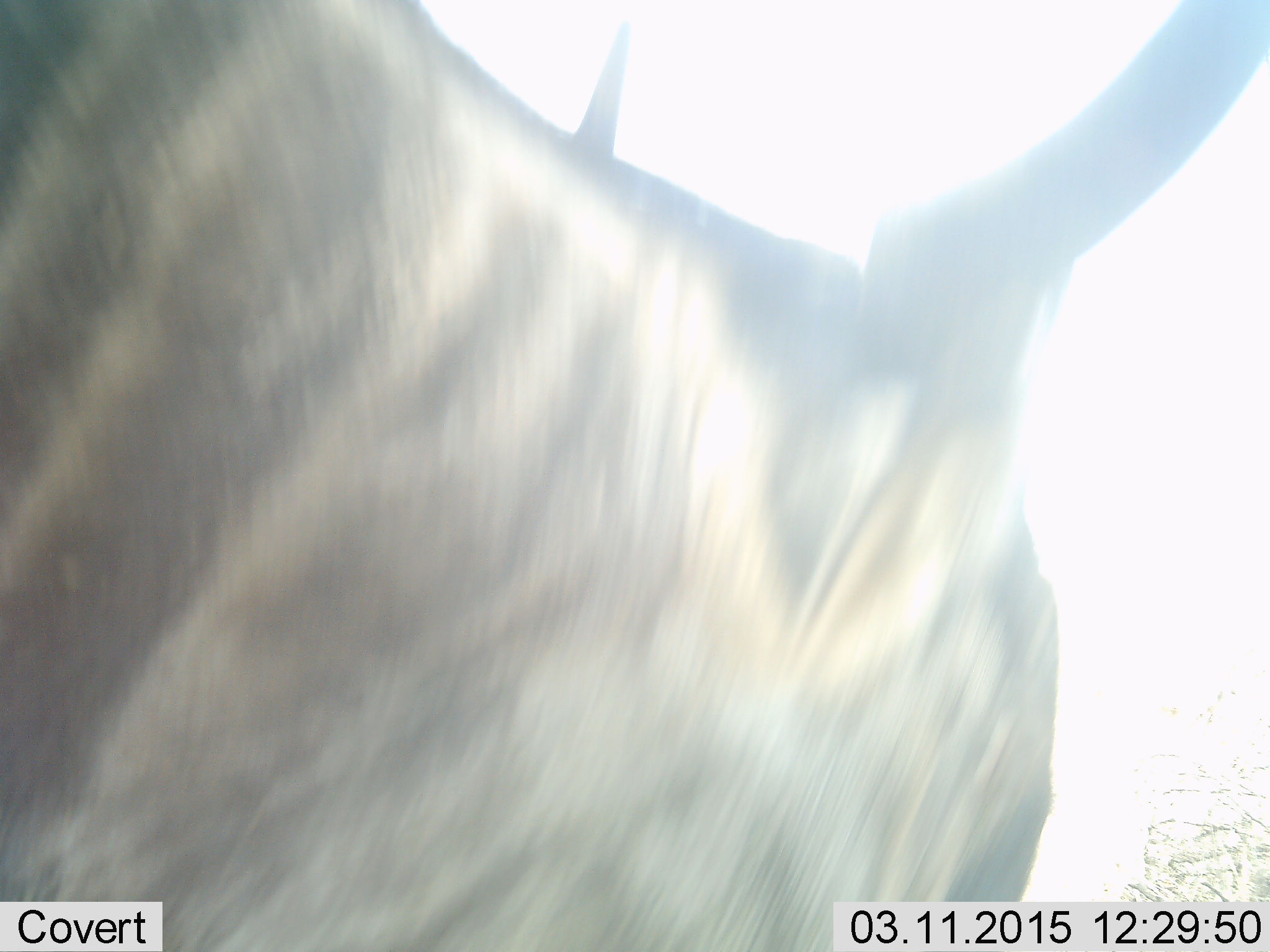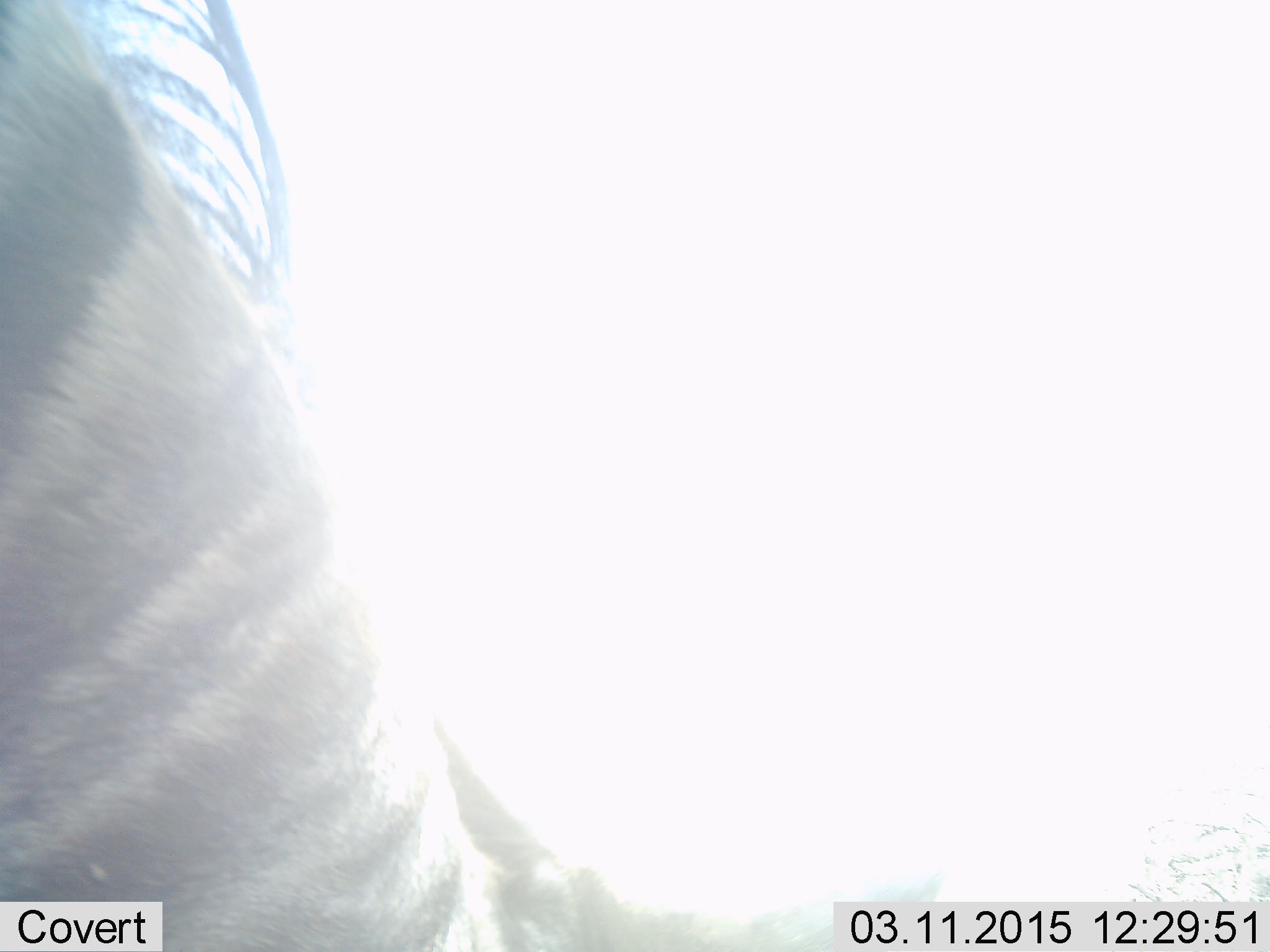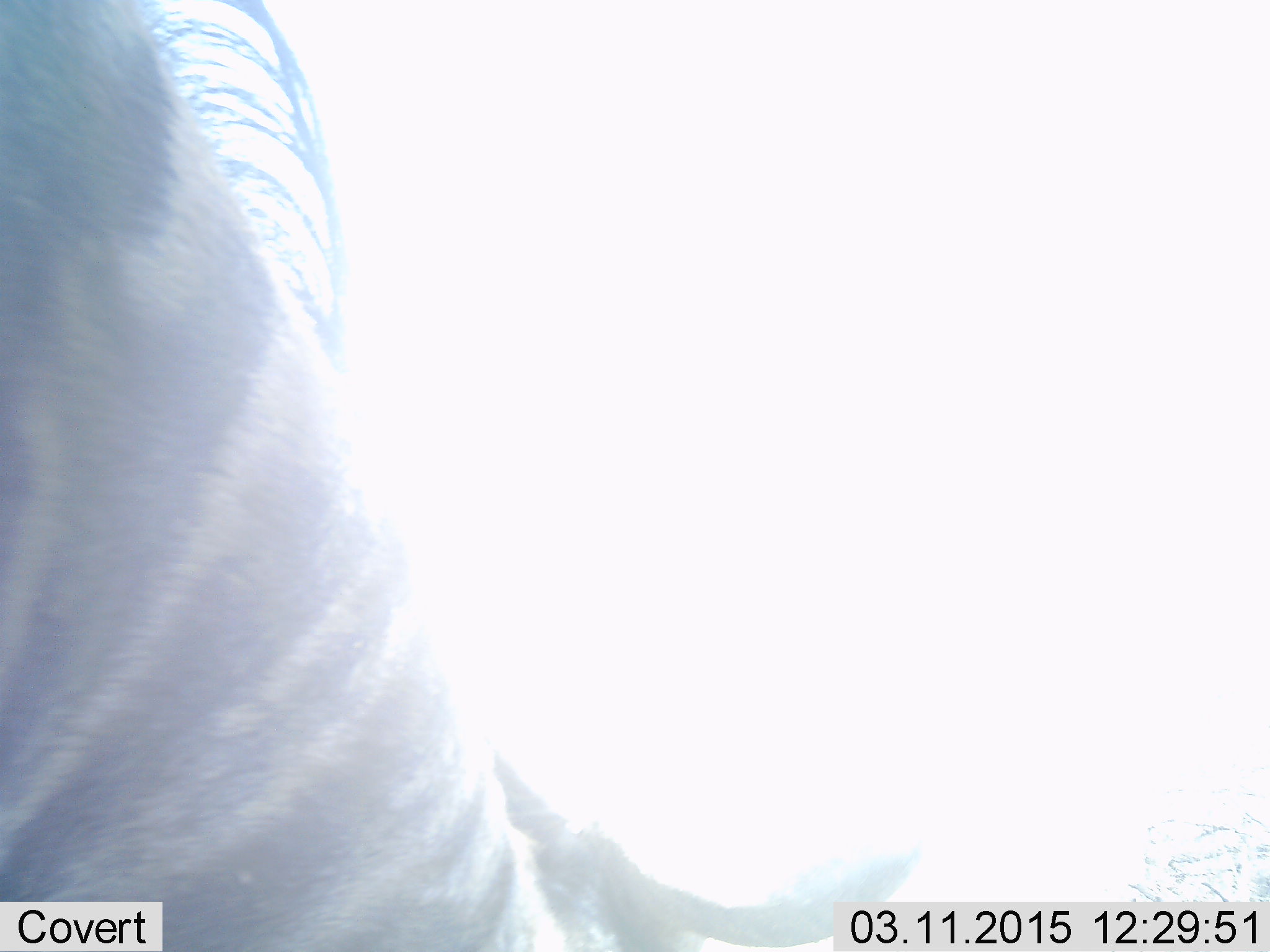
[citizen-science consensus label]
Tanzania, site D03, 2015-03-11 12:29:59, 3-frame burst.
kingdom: Animalia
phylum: Chordata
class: Mammalia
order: Artiodactyla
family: Bovidae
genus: Connochaetes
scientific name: Connochaetes taurinus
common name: blue wildebeest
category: wildebeest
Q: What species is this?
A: Wildebeest (blue wildebeest) (Connochaetes taurinus).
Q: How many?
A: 1.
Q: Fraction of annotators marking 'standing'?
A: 60%.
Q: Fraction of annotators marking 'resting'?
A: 0%.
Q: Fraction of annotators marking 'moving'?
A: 40%.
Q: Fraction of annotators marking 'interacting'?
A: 0%.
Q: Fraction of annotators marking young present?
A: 0%.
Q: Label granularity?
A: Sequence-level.